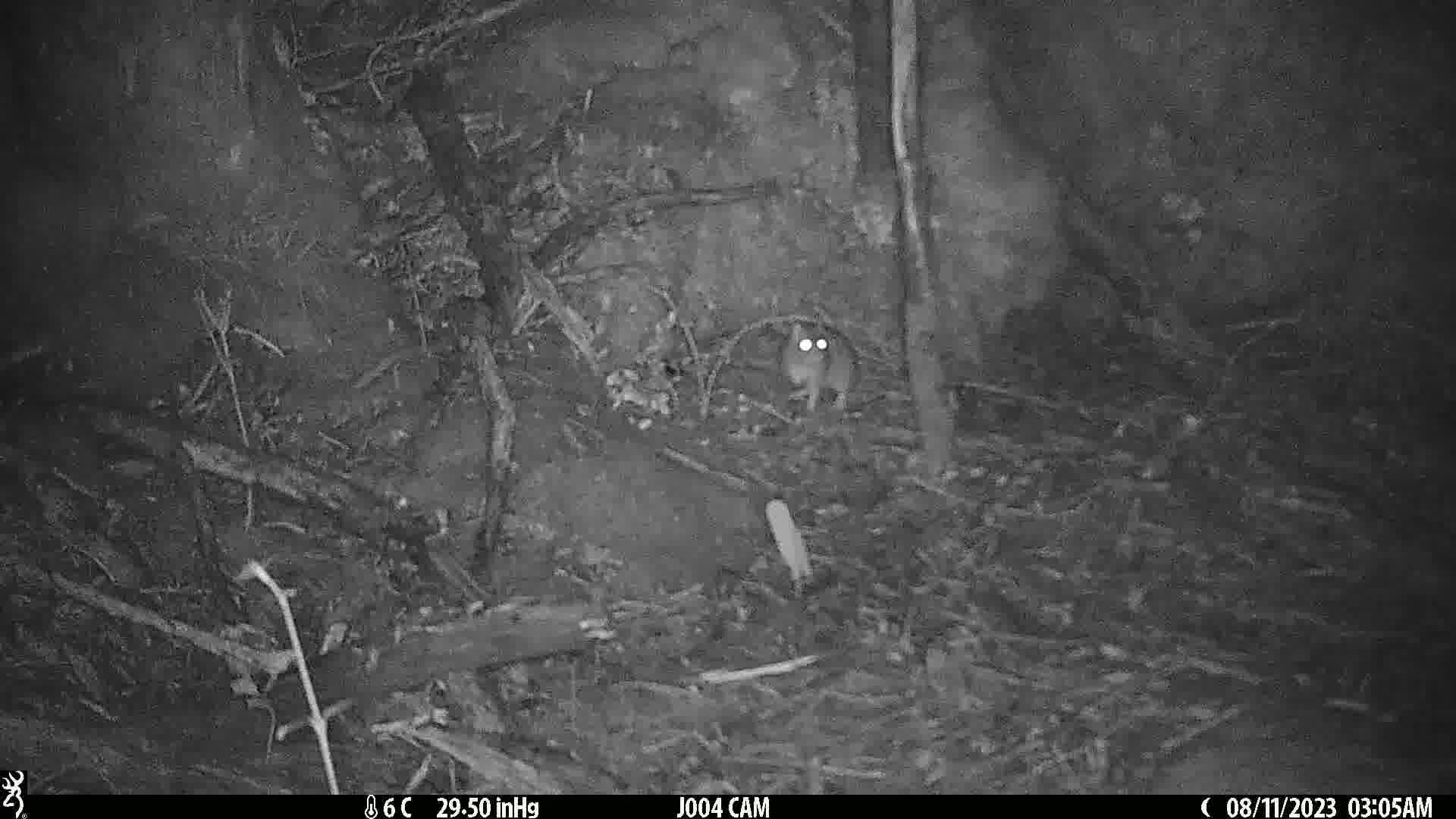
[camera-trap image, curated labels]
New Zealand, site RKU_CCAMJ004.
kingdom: Animalia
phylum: Chordata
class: Mammalia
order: Rodentia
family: Muridae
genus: Rattus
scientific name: Rattus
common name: rat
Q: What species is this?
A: Rat (Rattus).